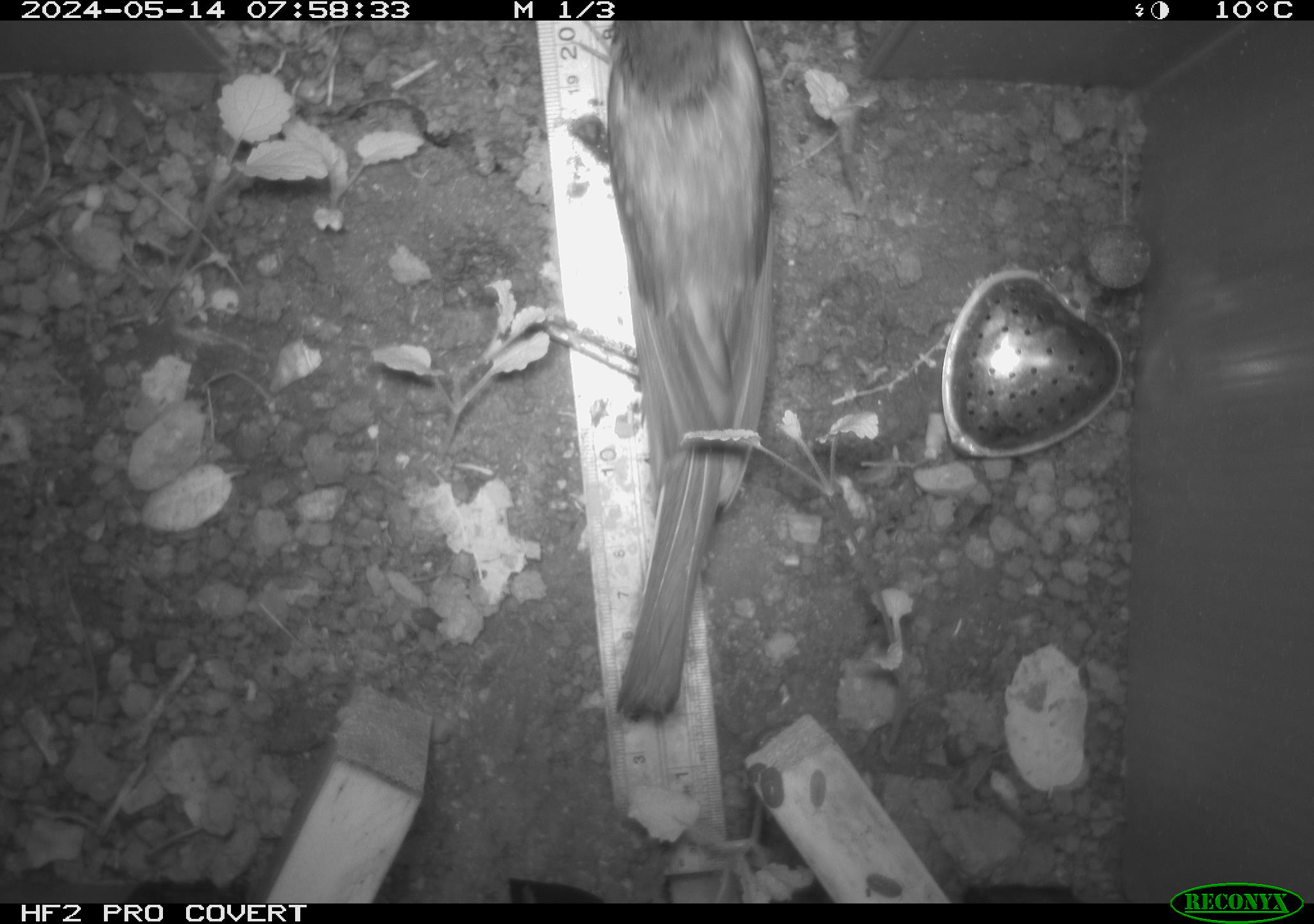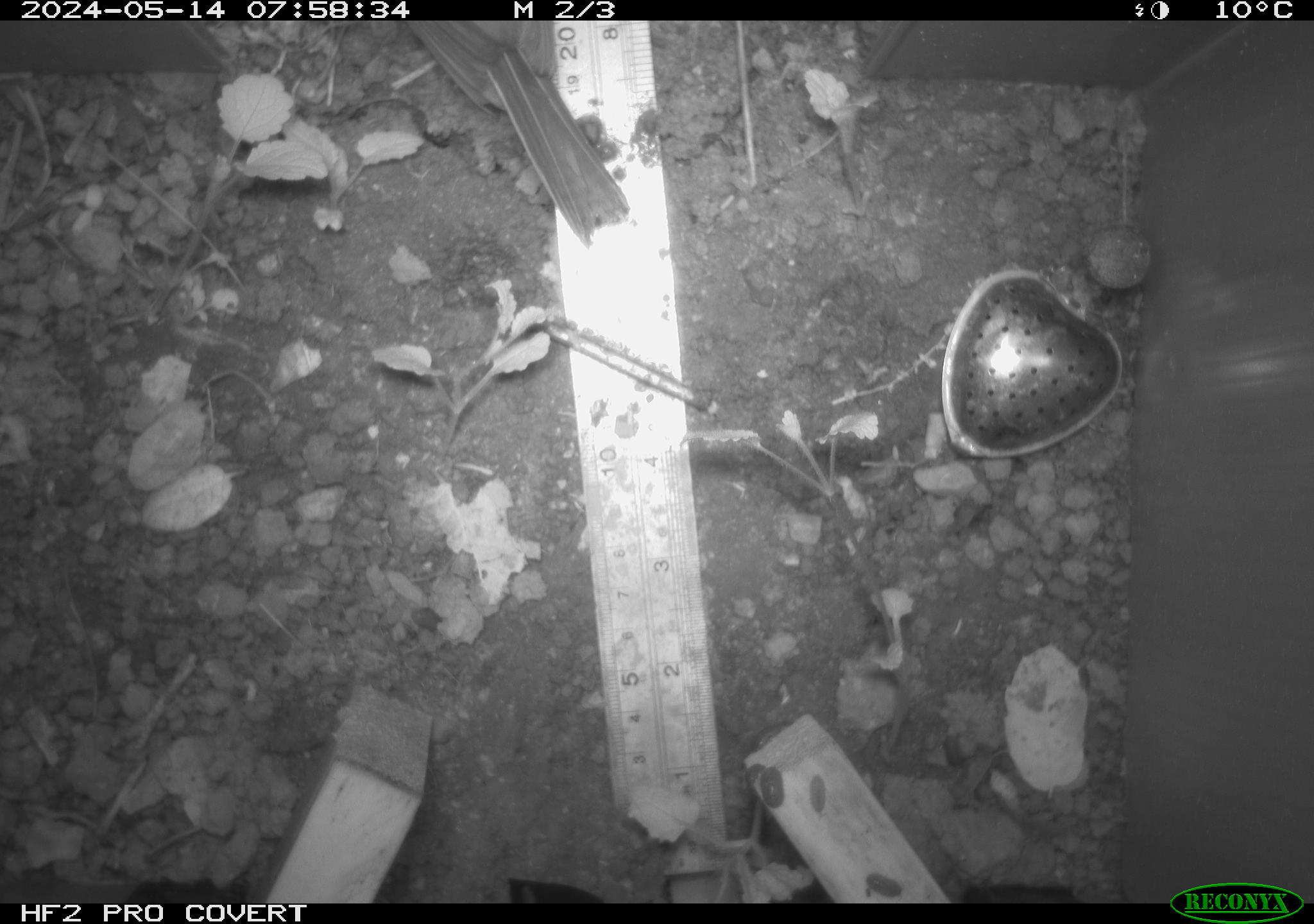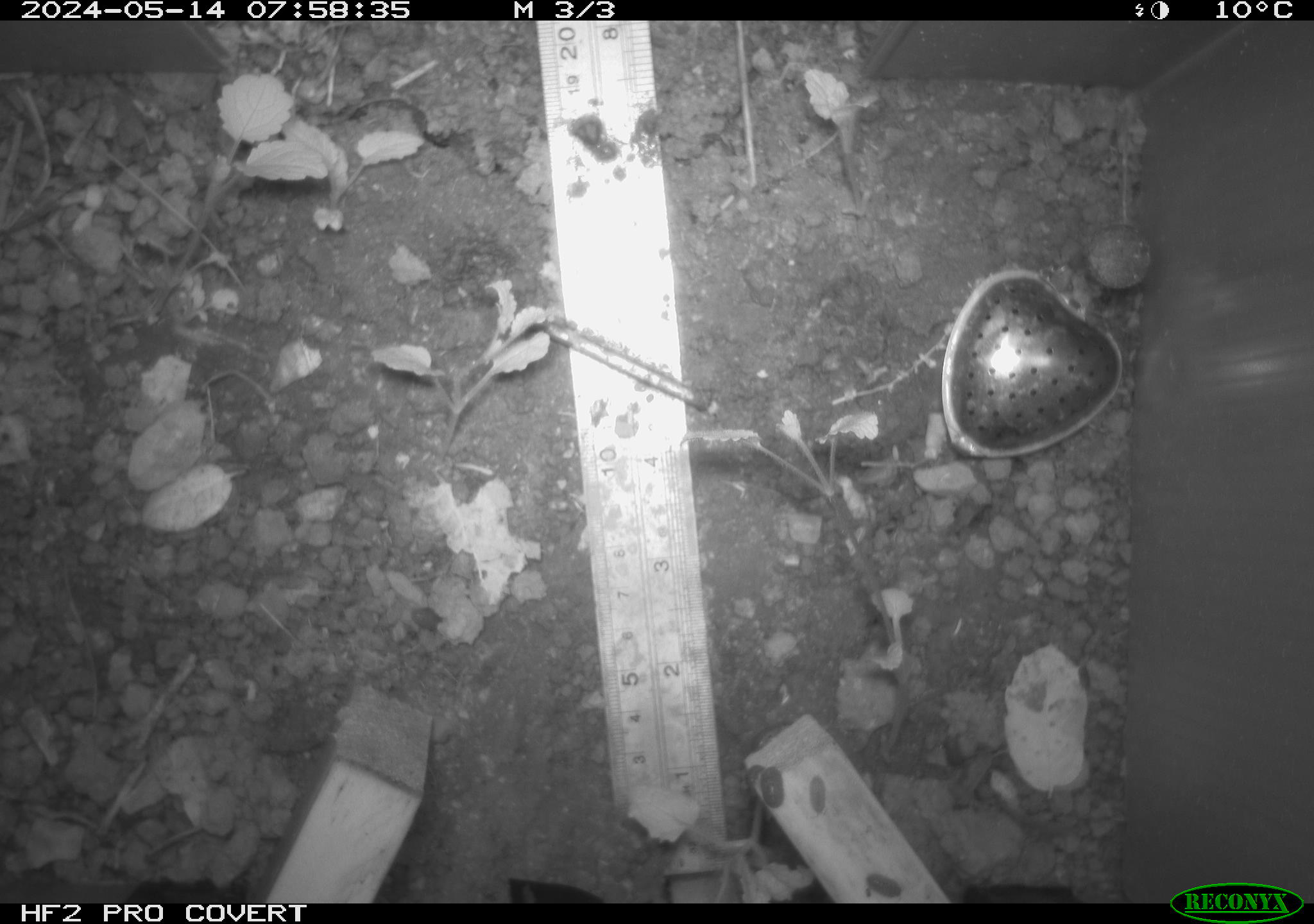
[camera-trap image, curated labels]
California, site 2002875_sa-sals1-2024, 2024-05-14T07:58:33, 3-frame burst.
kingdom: Animalia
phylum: Chordata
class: Aves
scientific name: Aves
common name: bird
Bird (Aves).